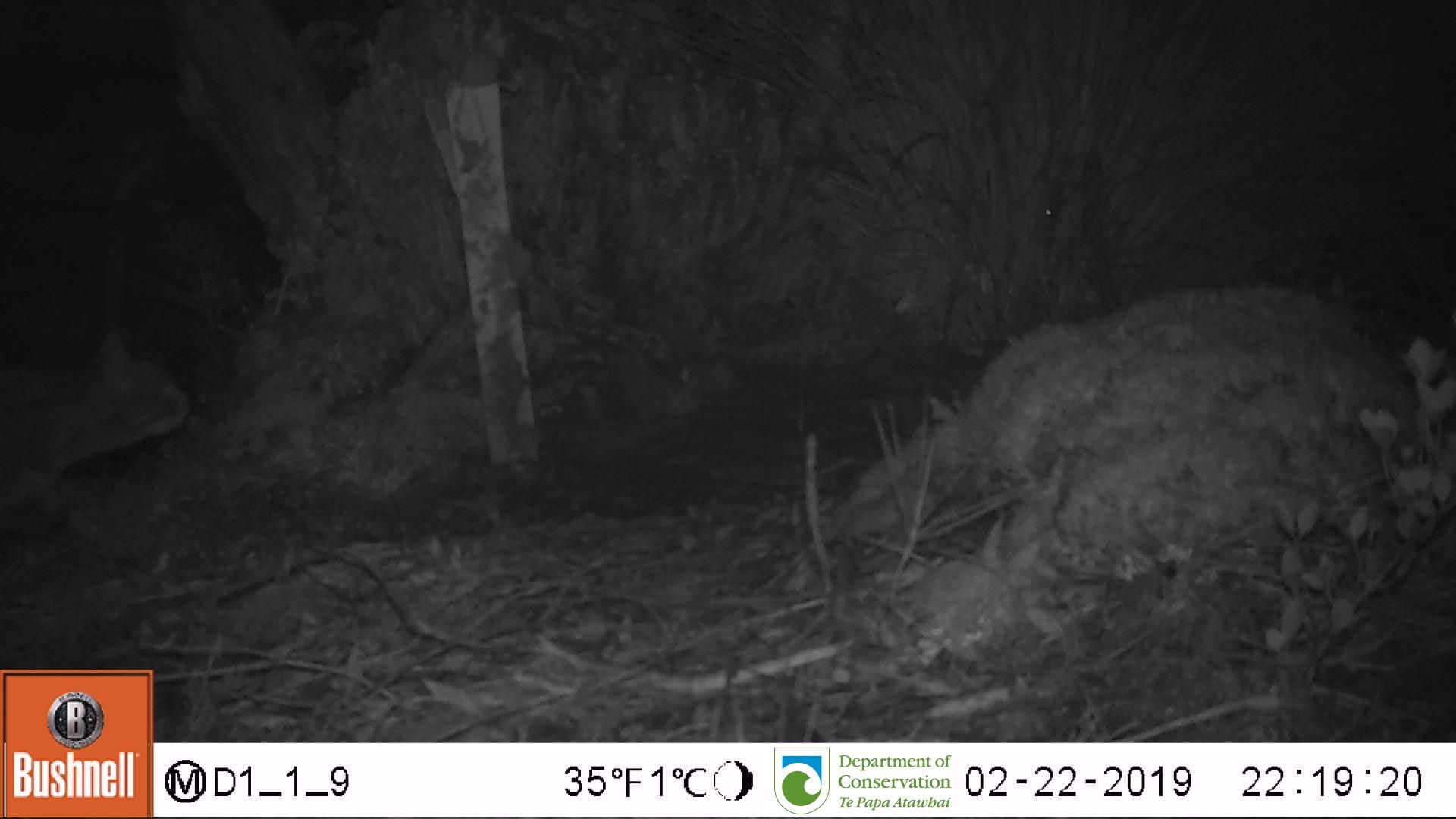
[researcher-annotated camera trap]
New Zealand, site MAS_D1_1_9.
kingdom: Animalia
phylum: Chordata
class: Mammalia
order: Carnivora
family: Felidae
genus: Felis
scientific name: Felis catus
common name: domestic cat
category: cat